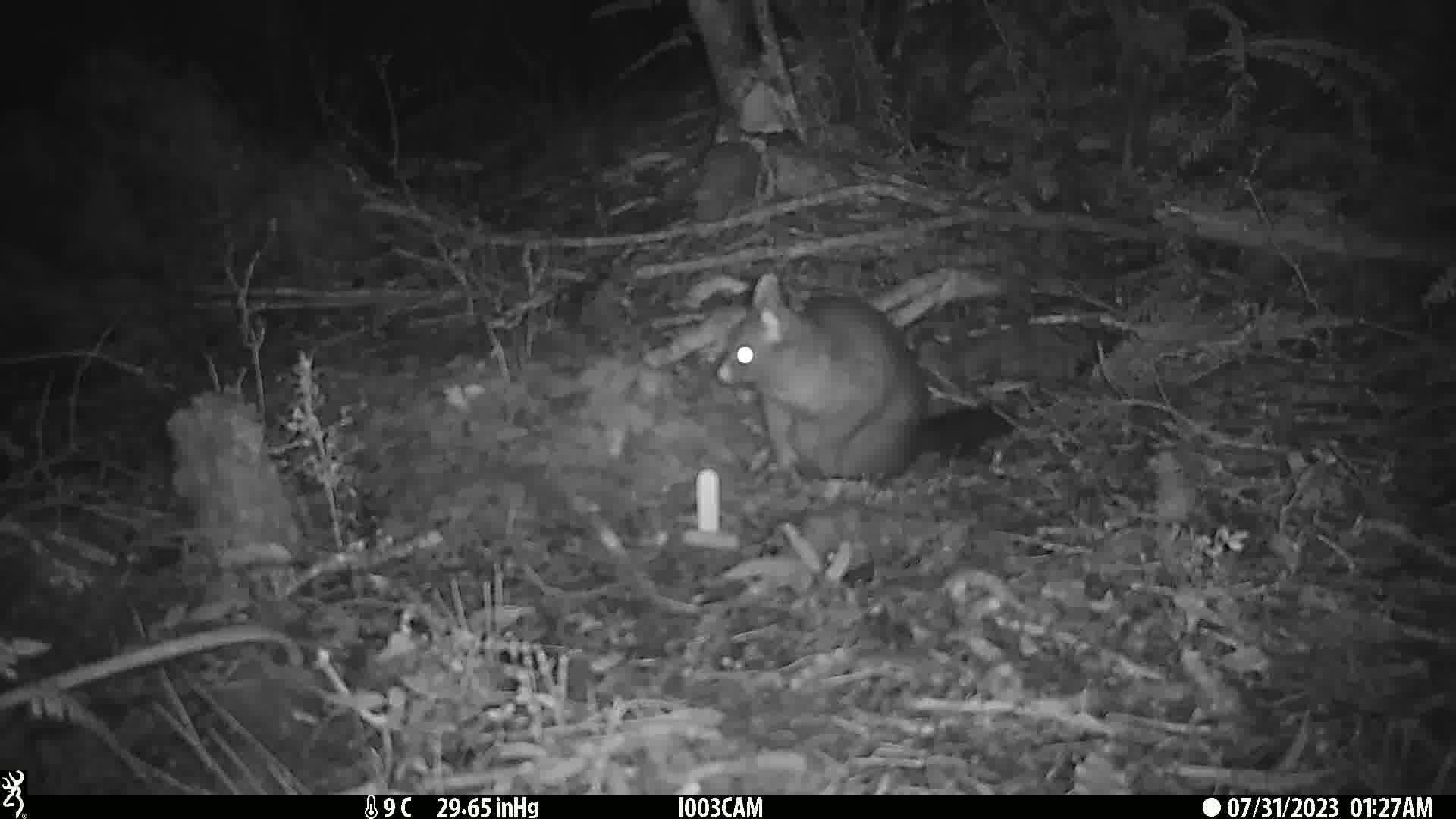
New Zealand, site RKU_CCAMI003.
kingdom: Animalia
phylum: Chordata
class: Mammalia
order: Diprotodontia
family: Phalangeridae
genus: Trichosurus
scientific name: Trichosurus vulpecula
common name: common brushtail possum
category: possum